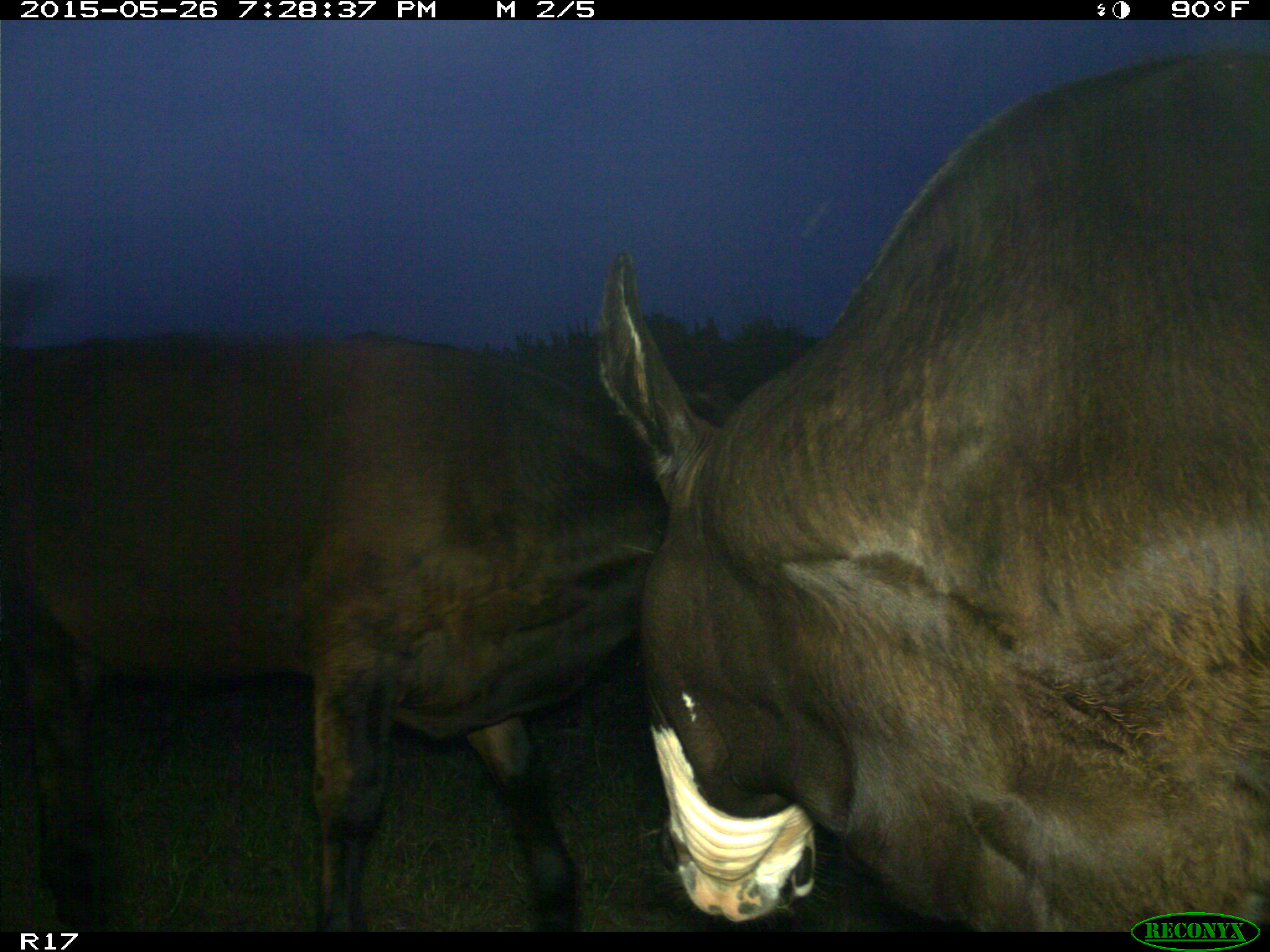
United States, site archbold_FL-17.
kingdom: Animalia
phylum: Chordata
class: Mammalia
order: Artiodactyla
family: Bovidae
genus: Bos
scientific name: Bos taurus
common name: domestic cow